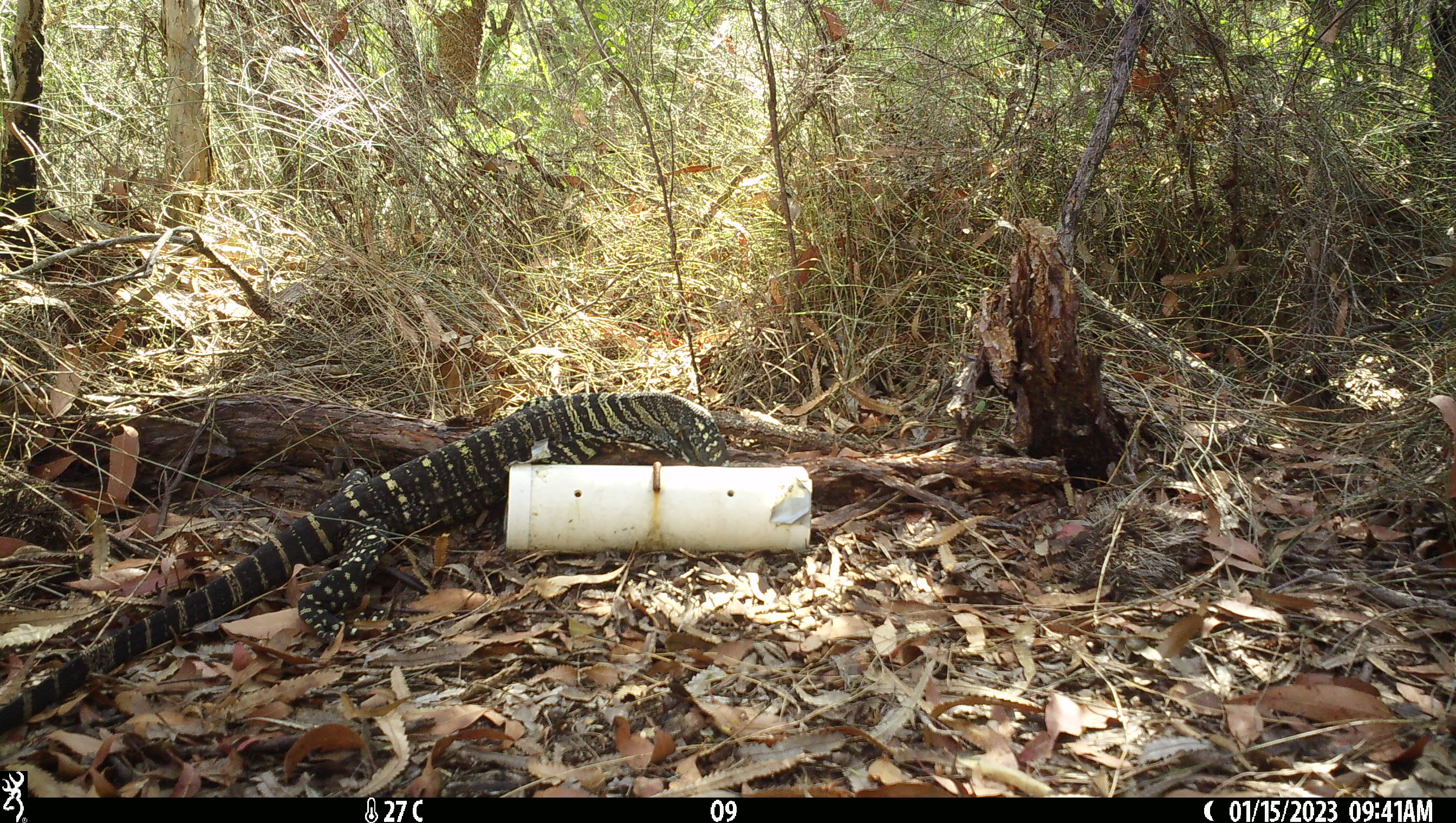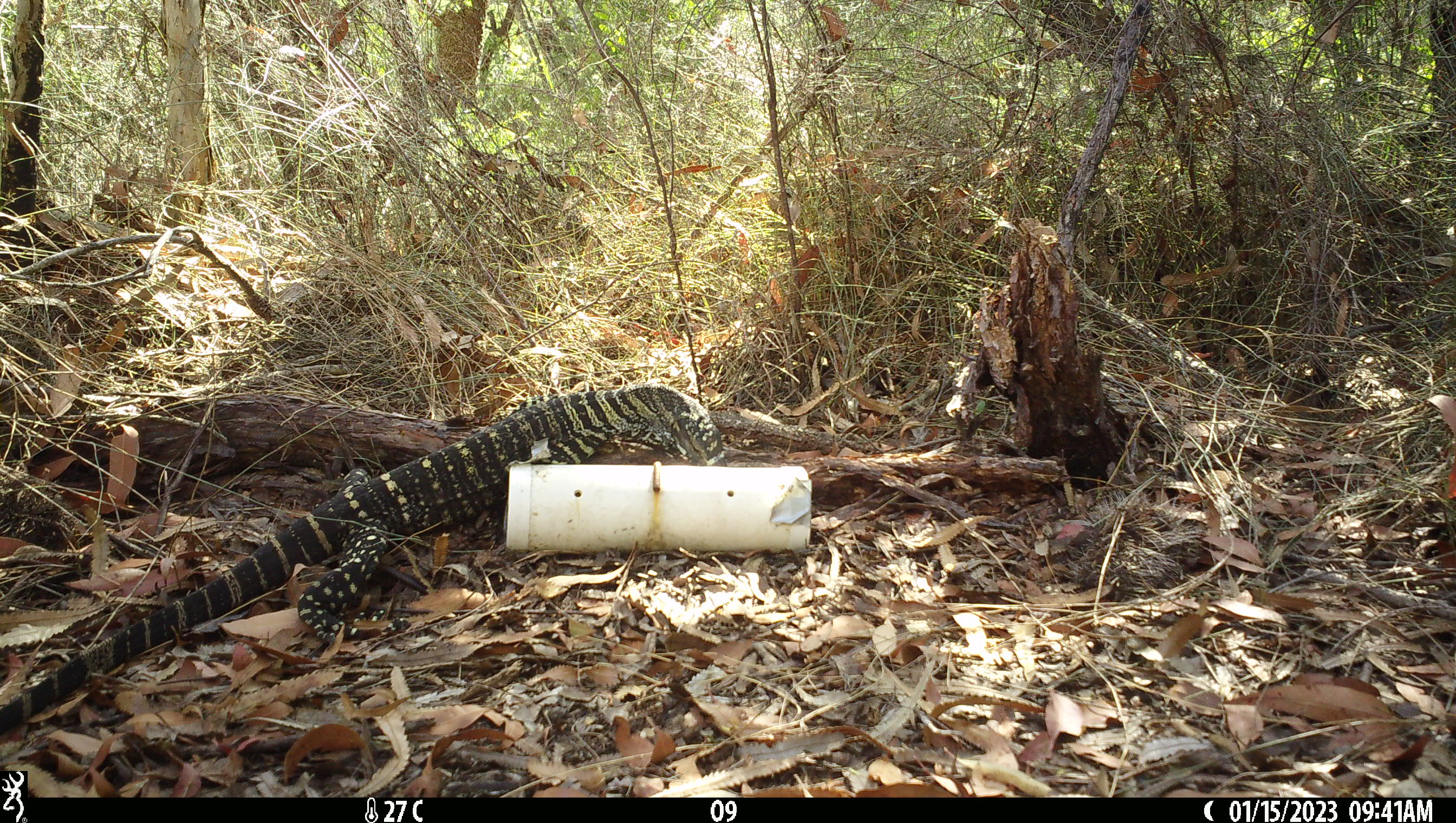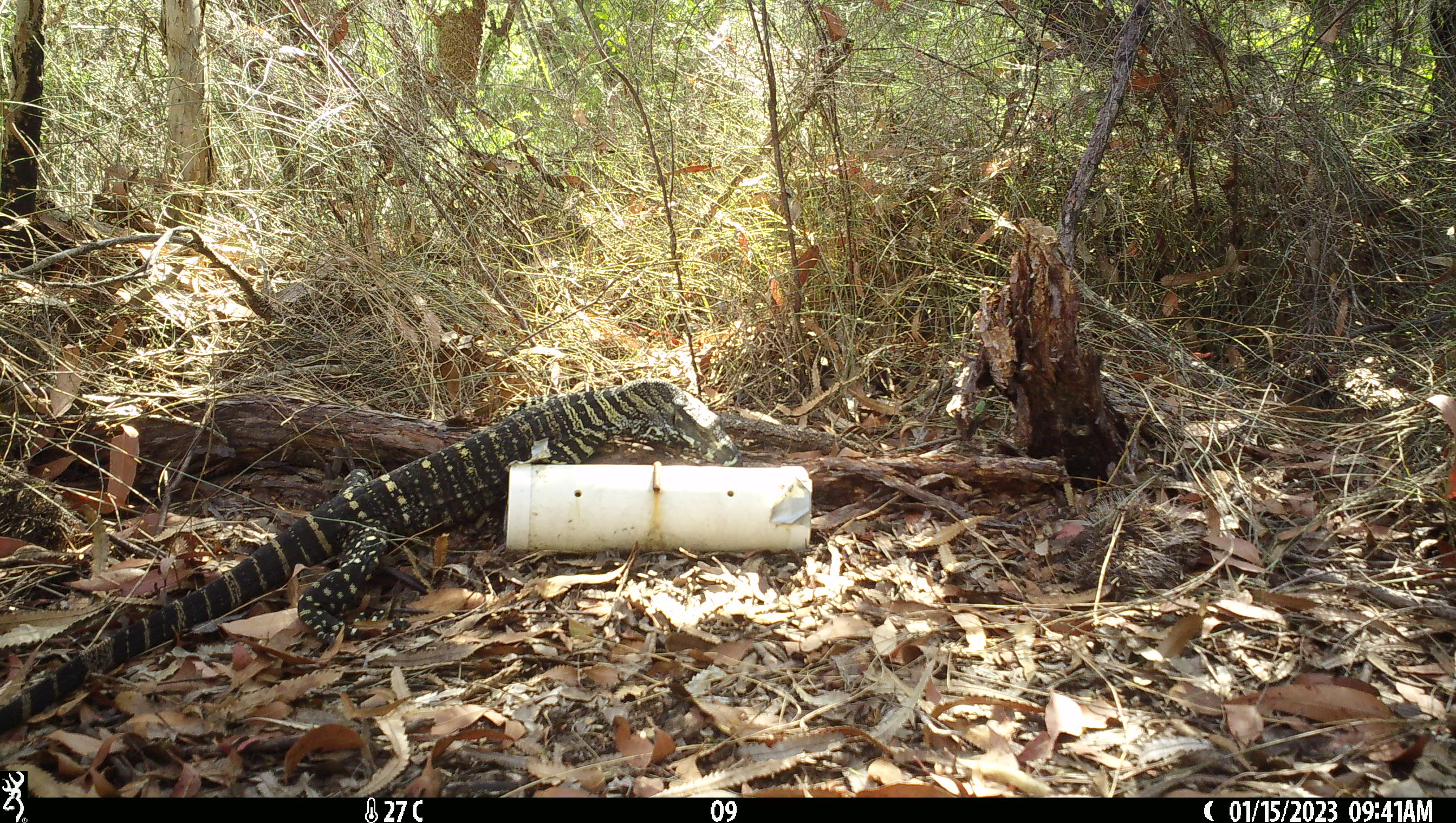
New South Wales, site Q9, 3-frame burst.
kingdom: Animalia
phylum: Chordata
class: Reptilia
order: Squamata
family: Varanidae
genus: Varanus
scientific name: Varanus varius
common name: lace monitor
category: goanna